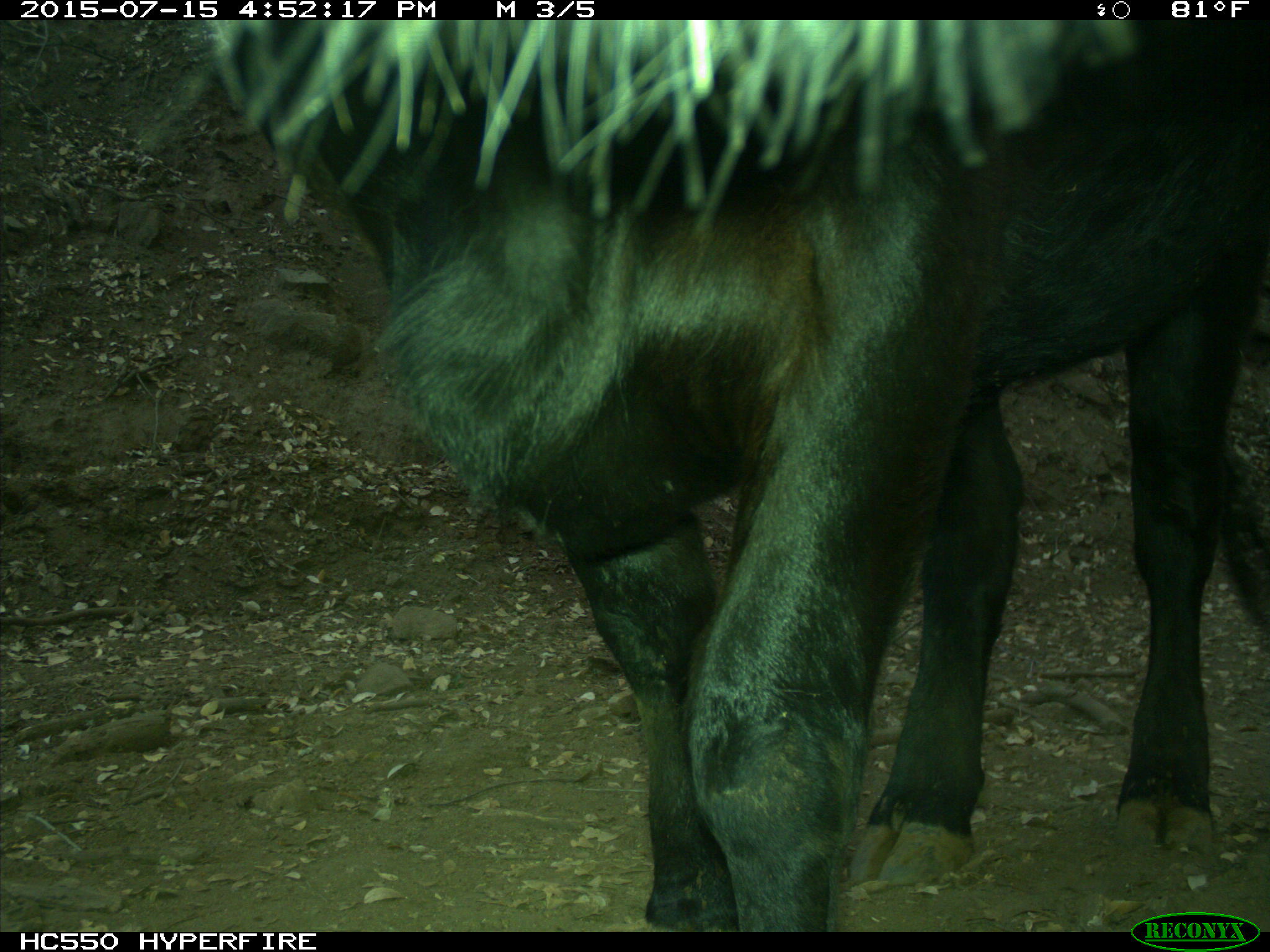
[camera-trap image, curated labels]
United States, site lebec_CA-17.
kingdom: Animalia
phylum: Chordata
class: Mammalia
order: Artiodactyla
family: Bovidae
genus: Bos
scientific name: Bos taurus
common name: domestic cow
Bos taurus (domestic cow).